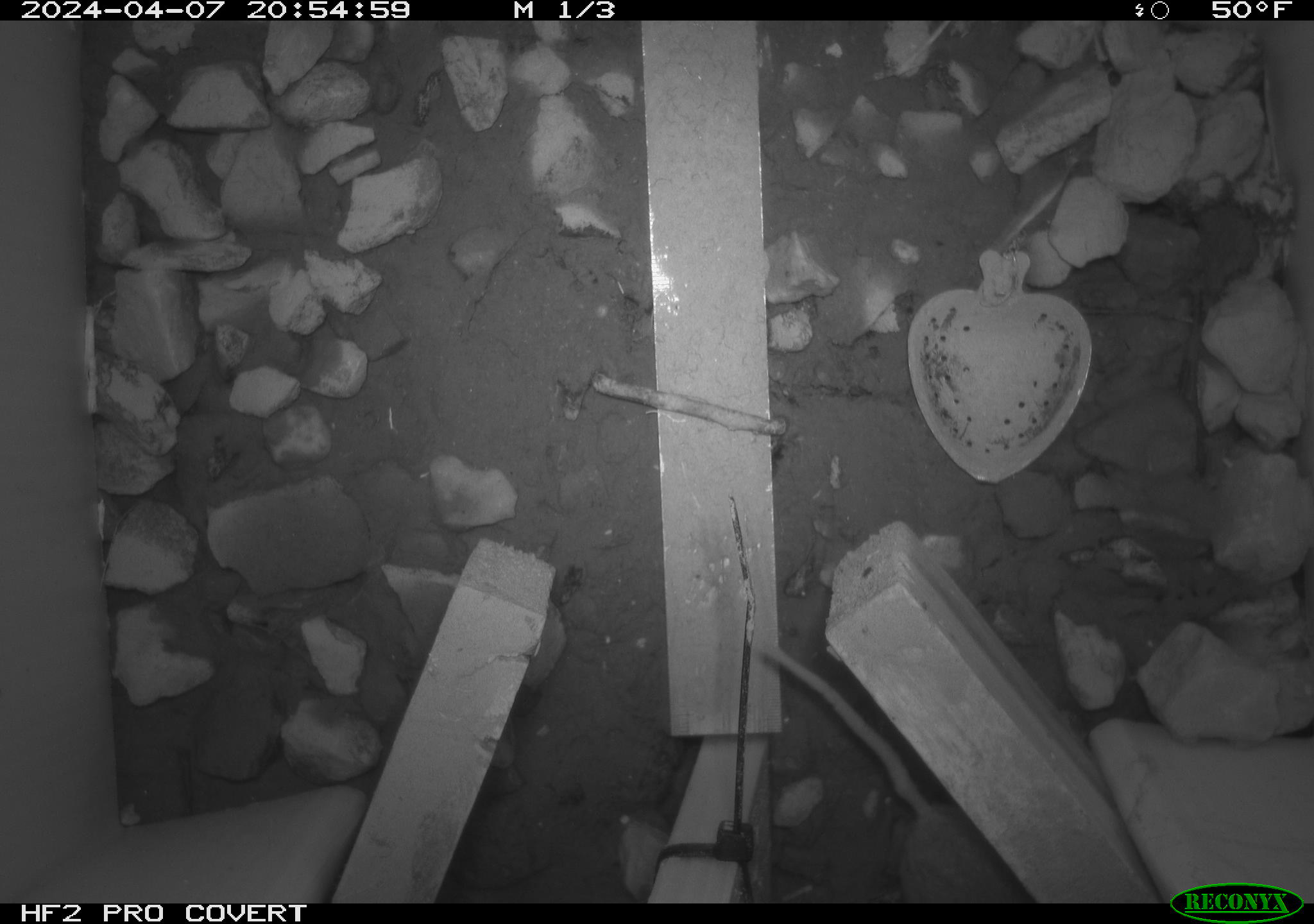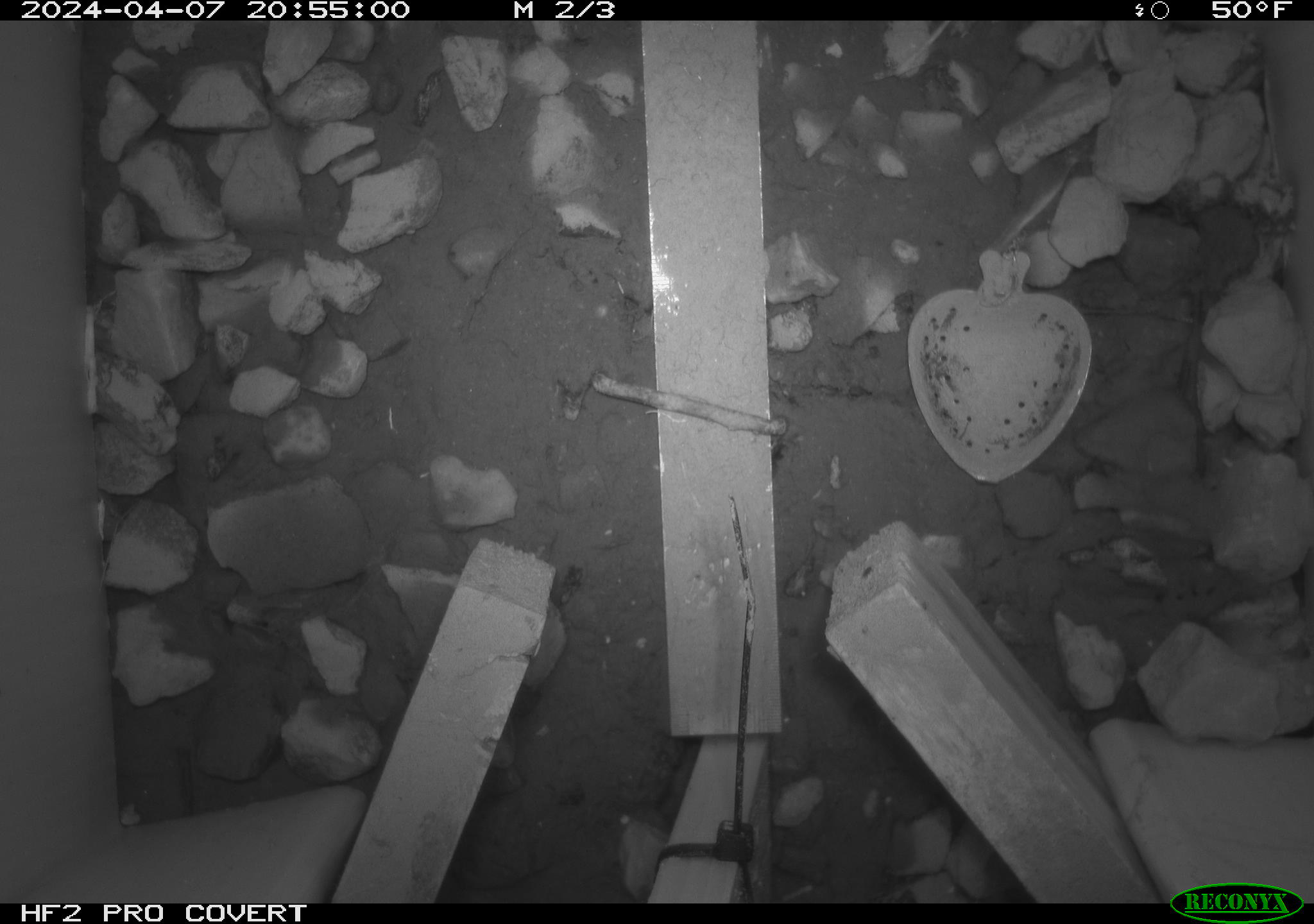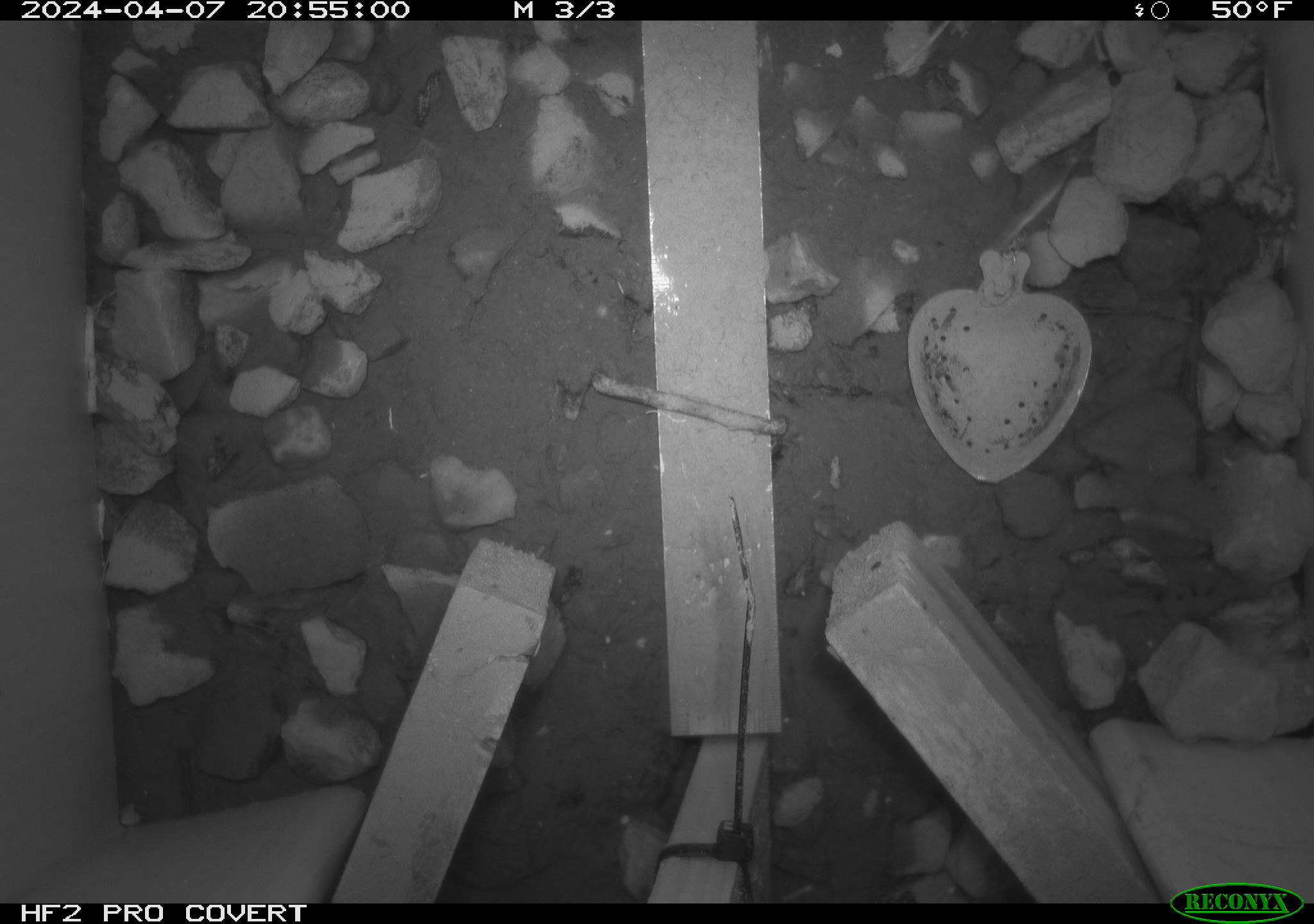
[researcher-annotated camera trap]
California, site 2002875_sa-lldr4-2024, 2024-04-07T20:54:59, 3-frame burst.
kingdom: Animalia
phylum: Chordata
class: Mammalia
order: Rodentia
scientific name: Rodentia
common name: mouse species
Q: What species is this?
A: Mouse species (Rodentia).